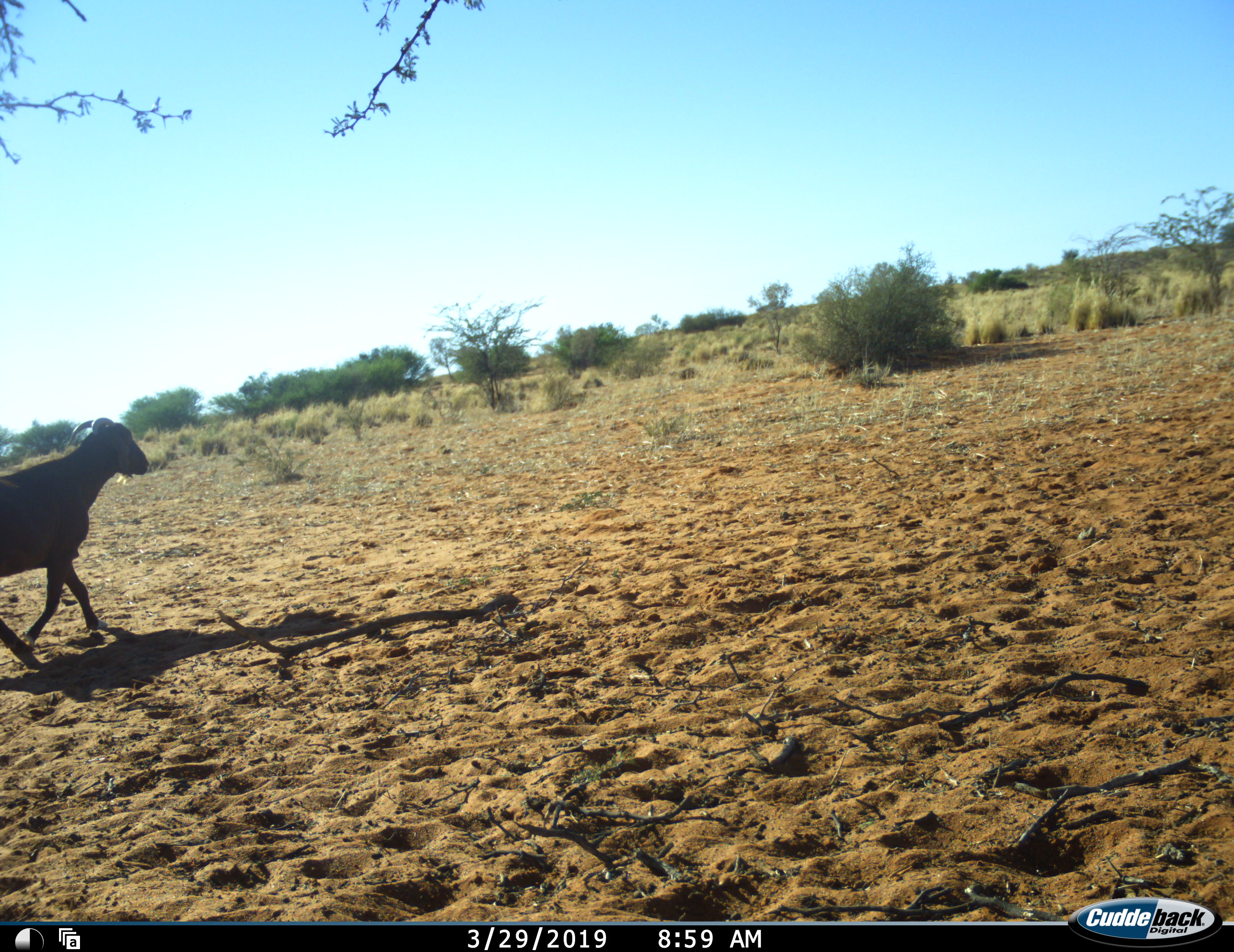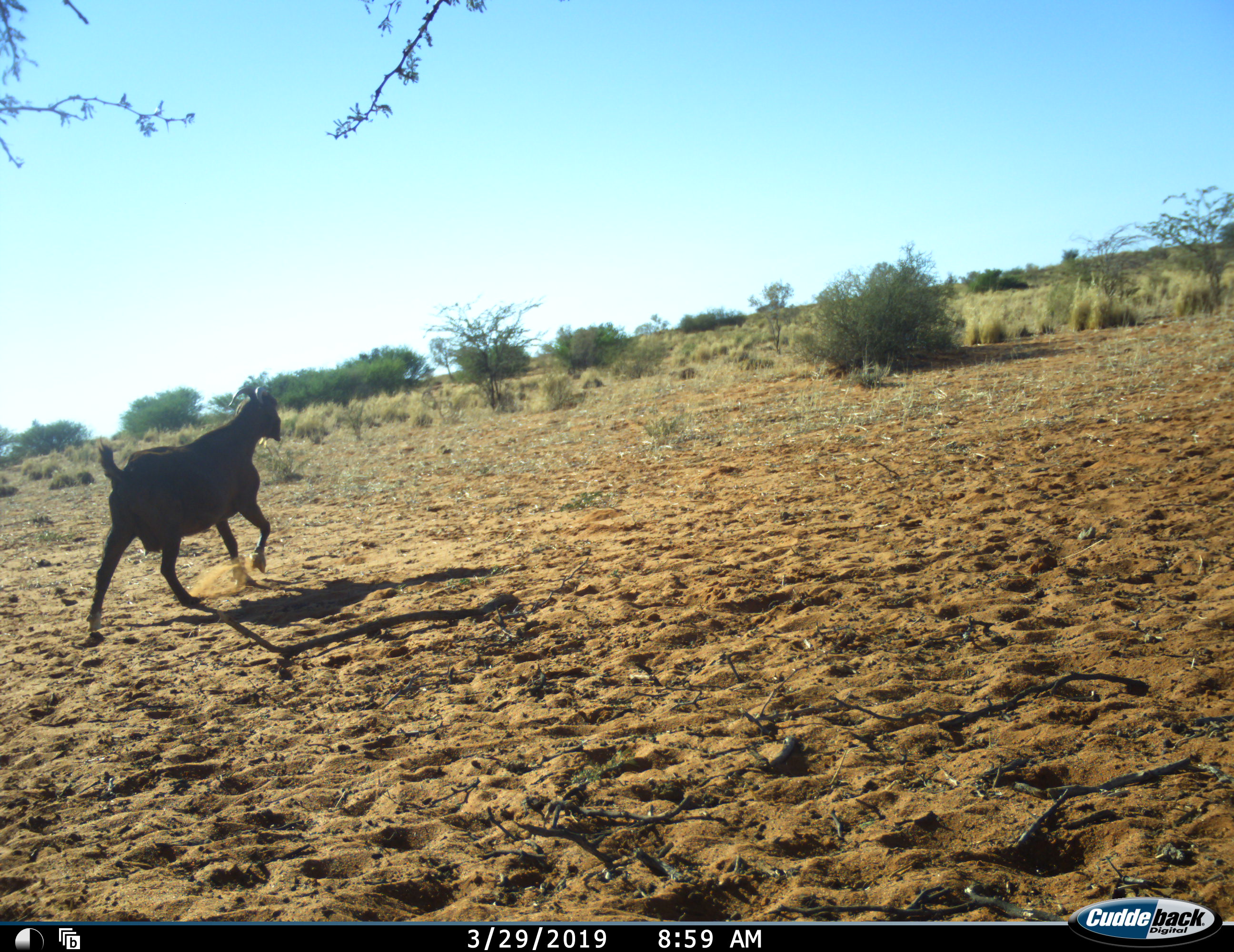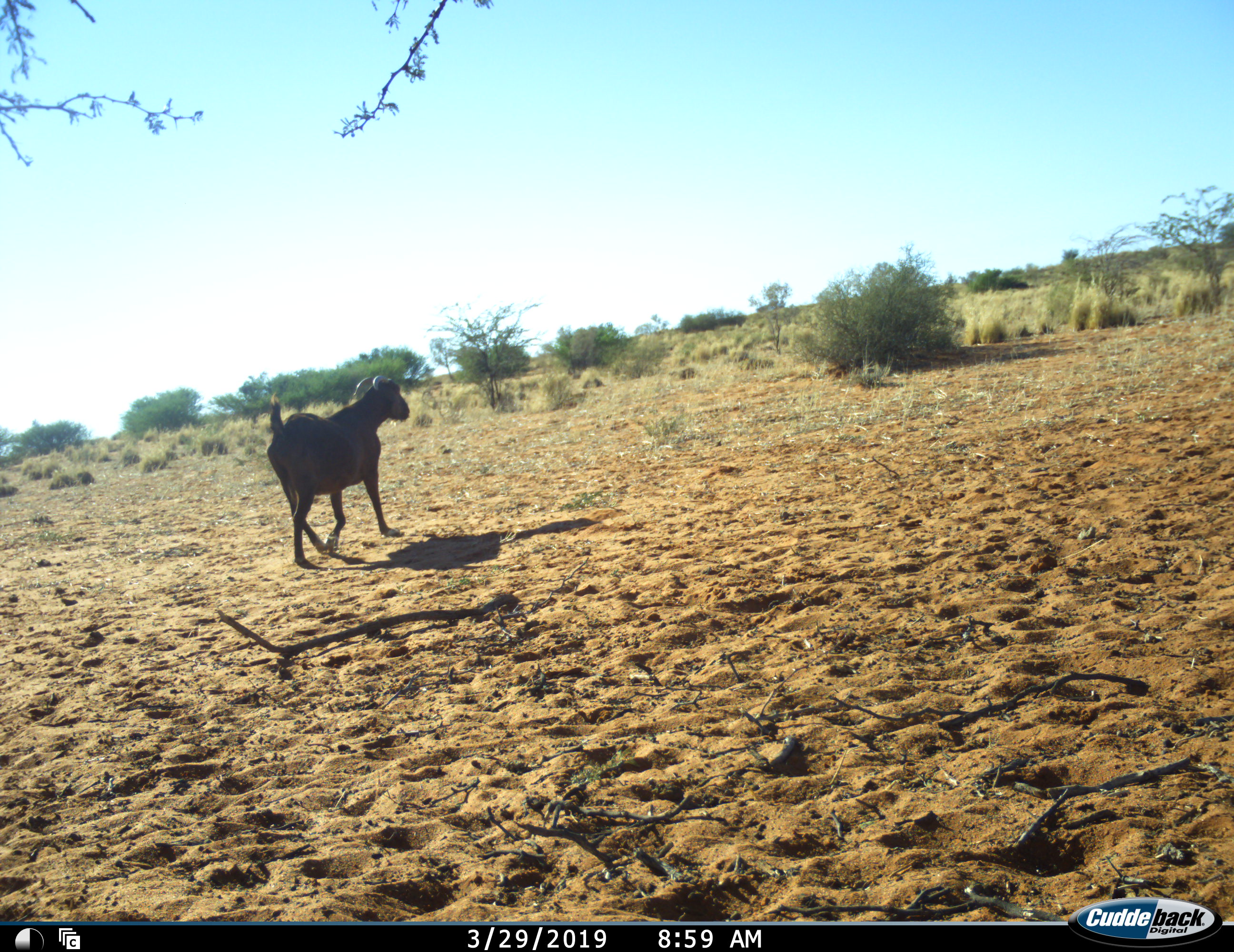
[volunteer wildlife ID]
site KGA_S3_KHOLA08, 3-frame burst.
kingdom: Animalia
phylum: Chordata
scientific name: Vertebrata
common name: domestic animal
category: domesticanimal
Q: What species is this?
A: Domesticanimal (domestic animal) (Vertebrata).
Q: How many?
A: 1.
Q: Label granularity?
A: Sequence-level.